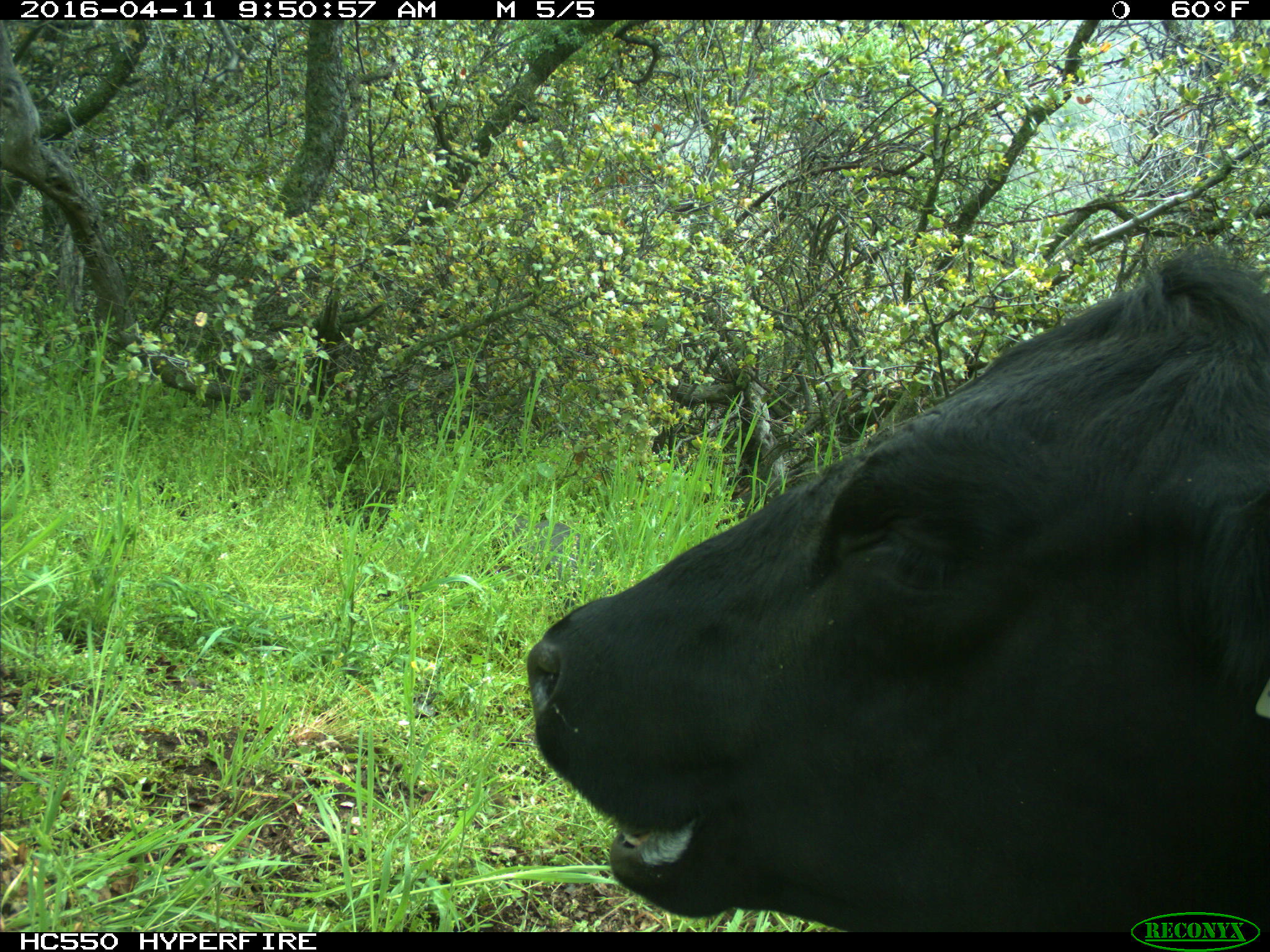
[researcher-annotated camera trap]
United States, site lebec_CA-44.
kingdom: Animalia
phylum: Chordata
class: Mammalia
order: Artiodactyla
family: Bovidae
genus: Bos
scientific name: Bos taurus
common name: domestic cow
Bos taurus (domestic cow).